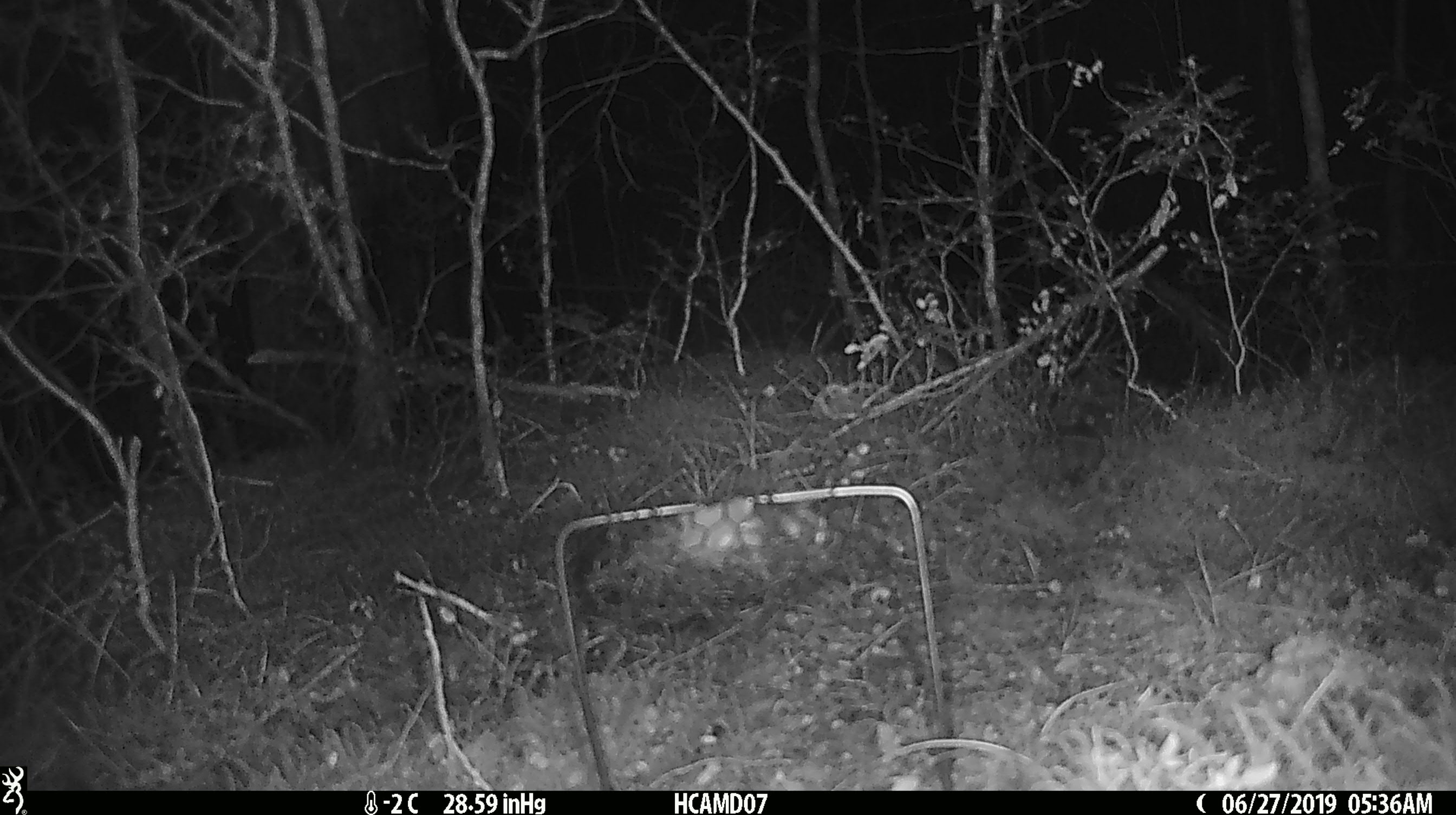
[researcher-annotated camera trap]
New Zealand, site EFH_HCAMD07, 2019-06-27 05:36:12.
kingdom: Animalia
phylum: Chordata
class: Mammalia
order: Rodentia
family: Muridae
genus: Mus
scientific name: Mus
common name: mouse